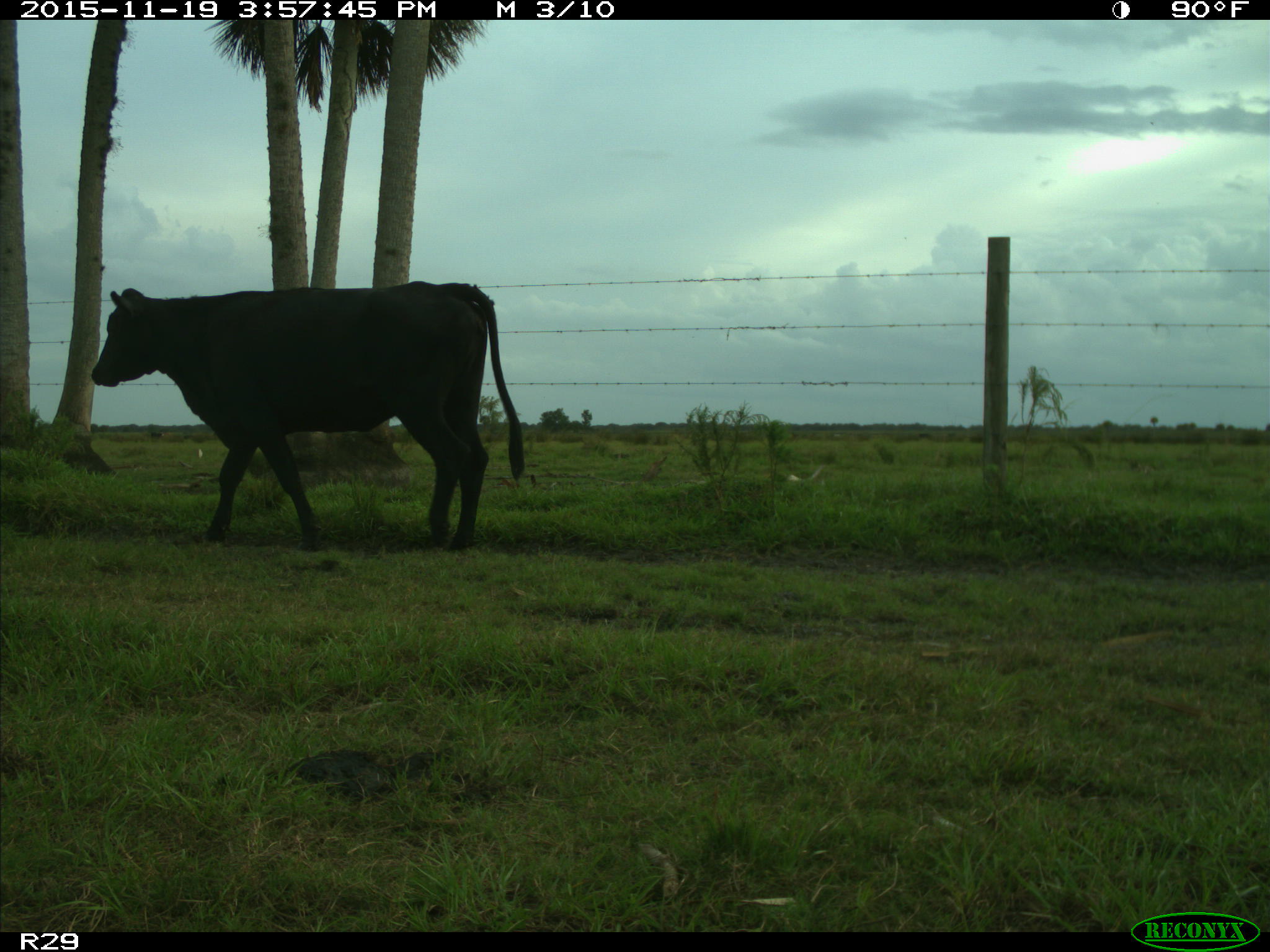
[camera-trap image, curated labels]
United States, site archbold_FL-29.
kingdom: Animalia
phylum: Chordata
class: Mammalia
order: Artiodactyla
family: Bovidae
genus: Bos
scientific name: Bos taurus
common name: domestic cow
Bos taurus (domestic cow).